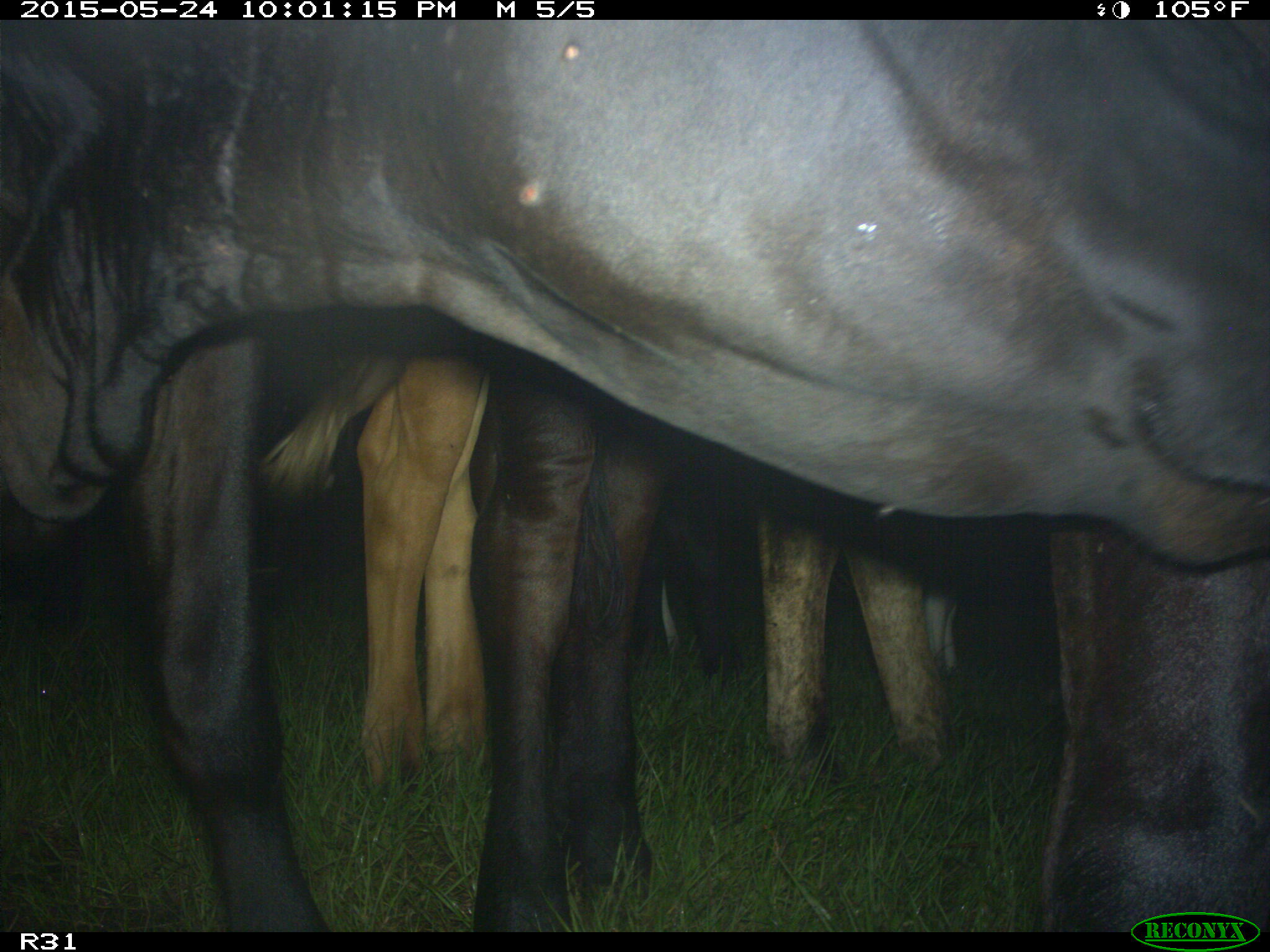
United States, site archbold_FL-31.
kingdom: Animalia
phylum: Chordata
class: Mammalia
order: Artiodactyla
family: Bovidae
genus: Bos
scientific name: Bos taurus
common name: domestic cow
Bos taurus (domestic cow).